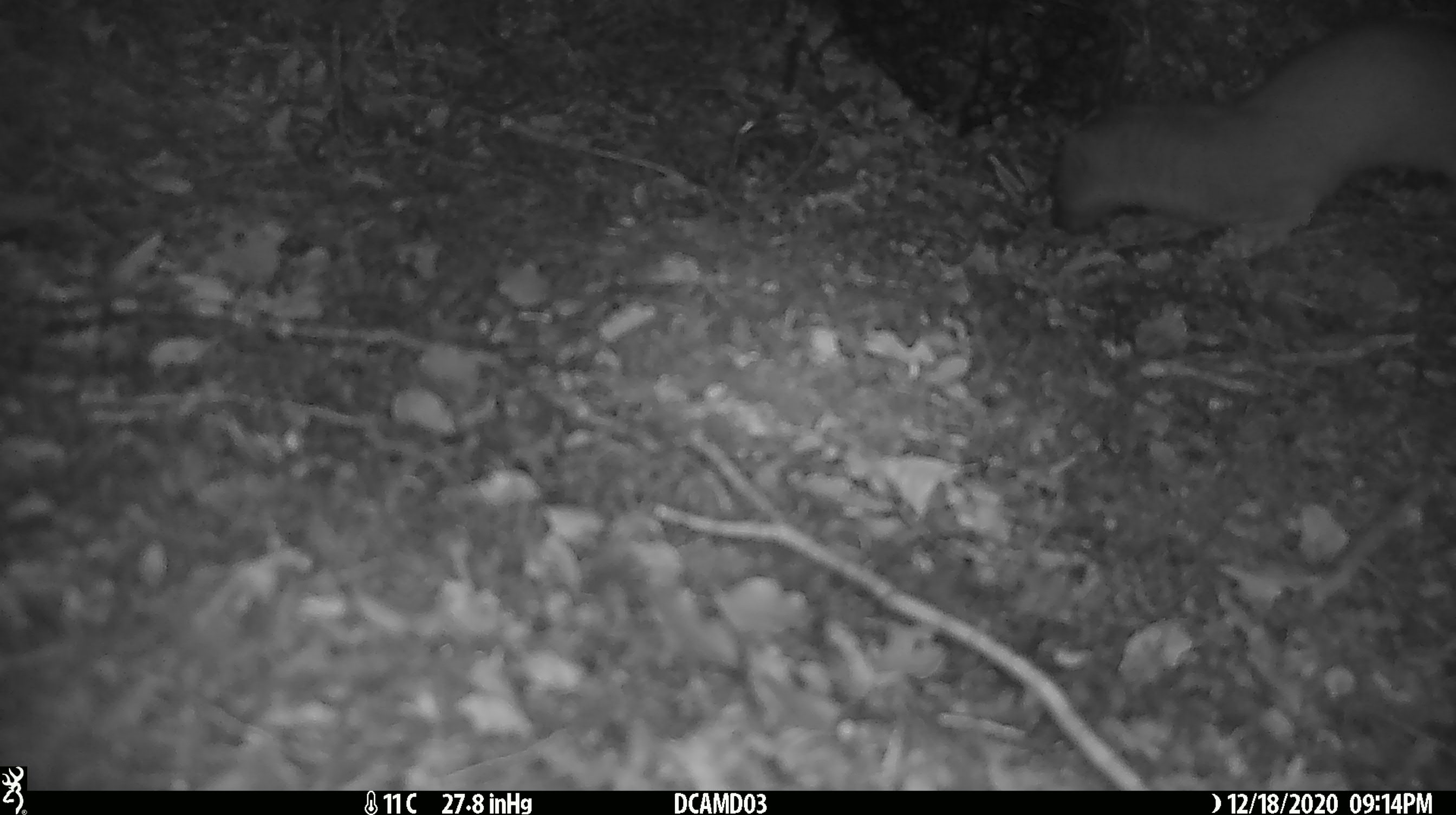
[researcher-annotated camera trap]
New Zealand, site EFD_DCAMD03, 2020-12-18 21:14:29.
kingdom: Animalia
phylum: Chordata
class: Mammalia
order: Carnivora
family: Mustelidae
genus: Mustela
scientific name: Mustela erminea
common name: stoat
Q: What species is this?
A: Stoat (Mustela erminea).